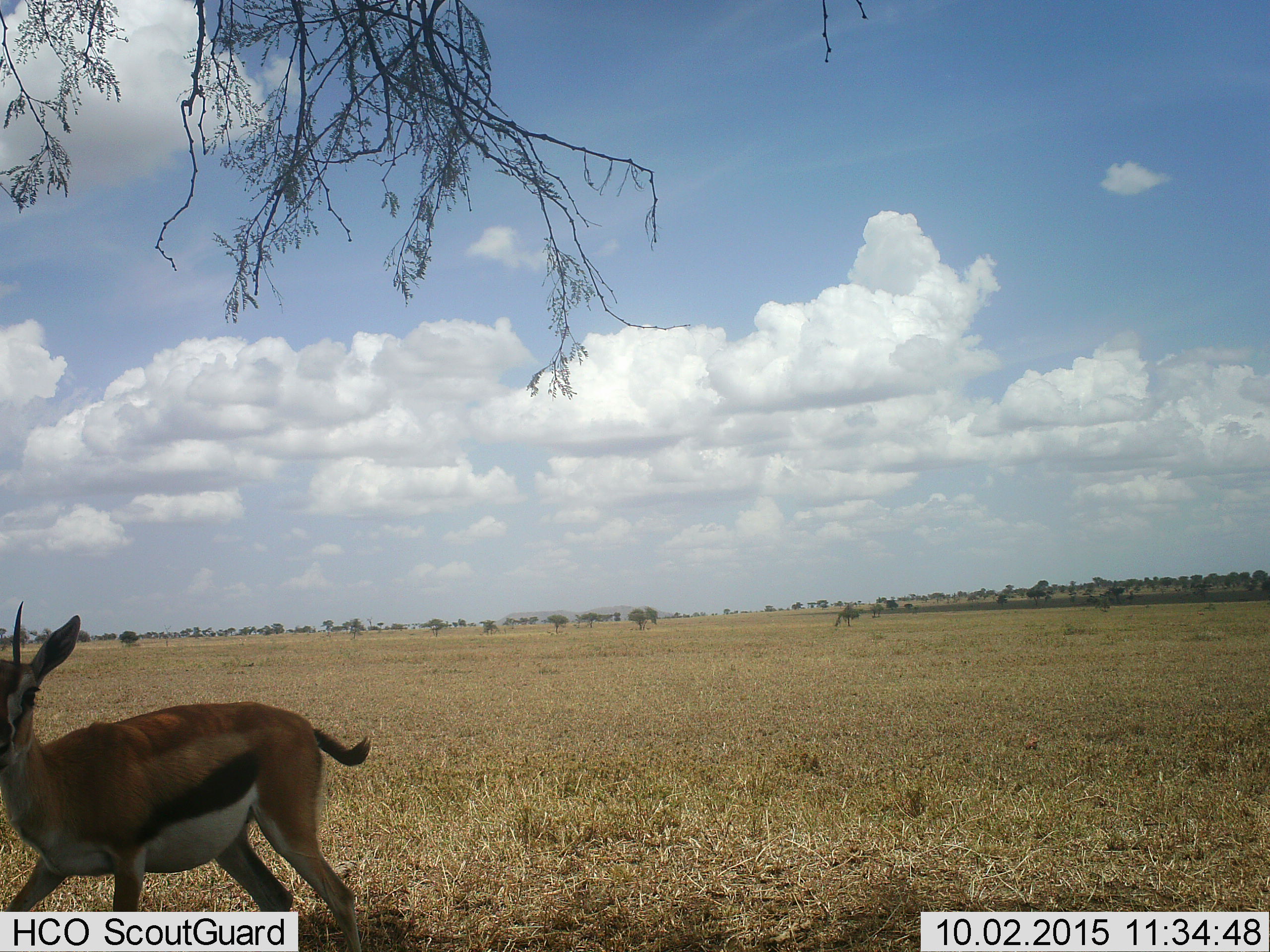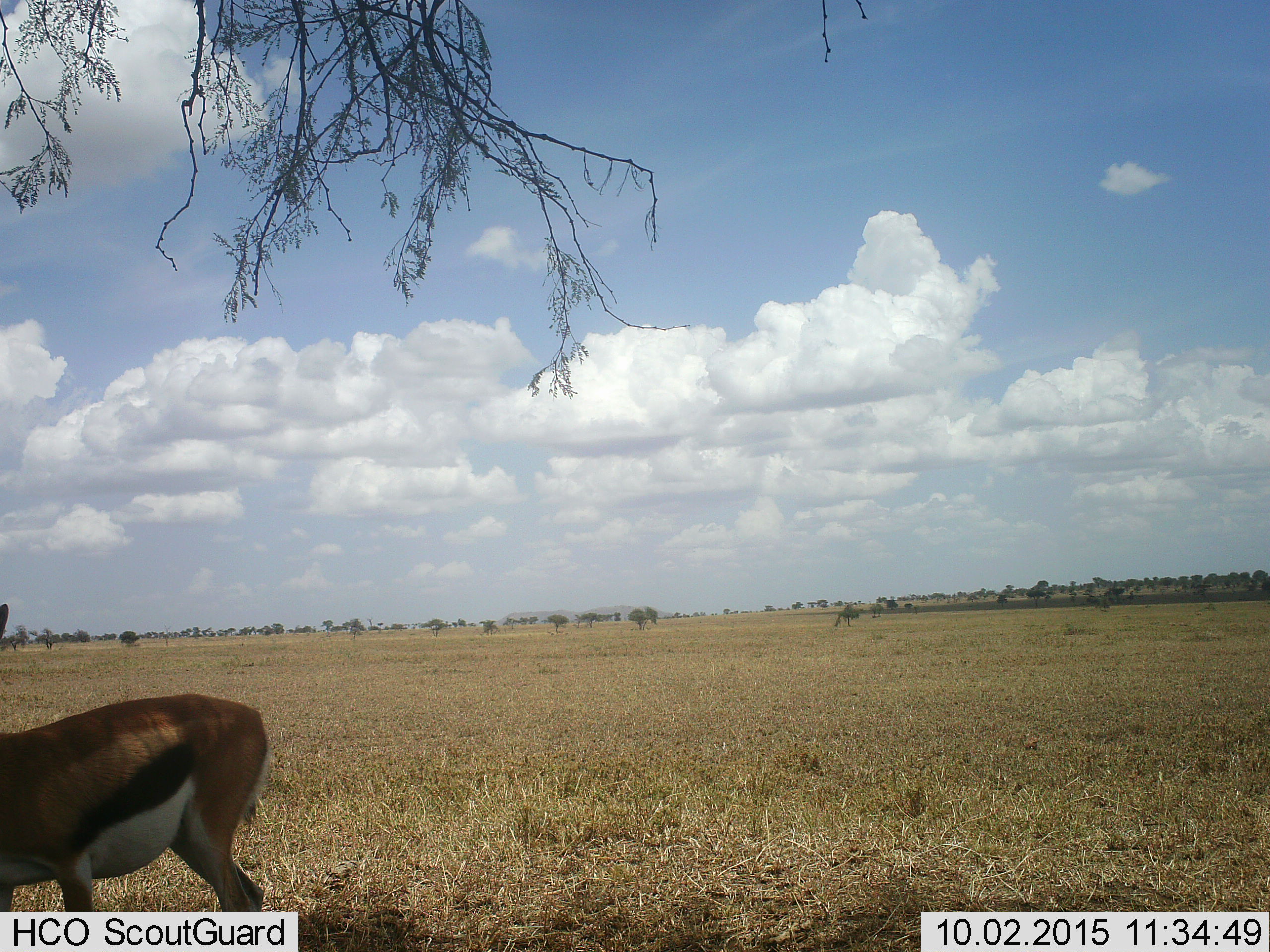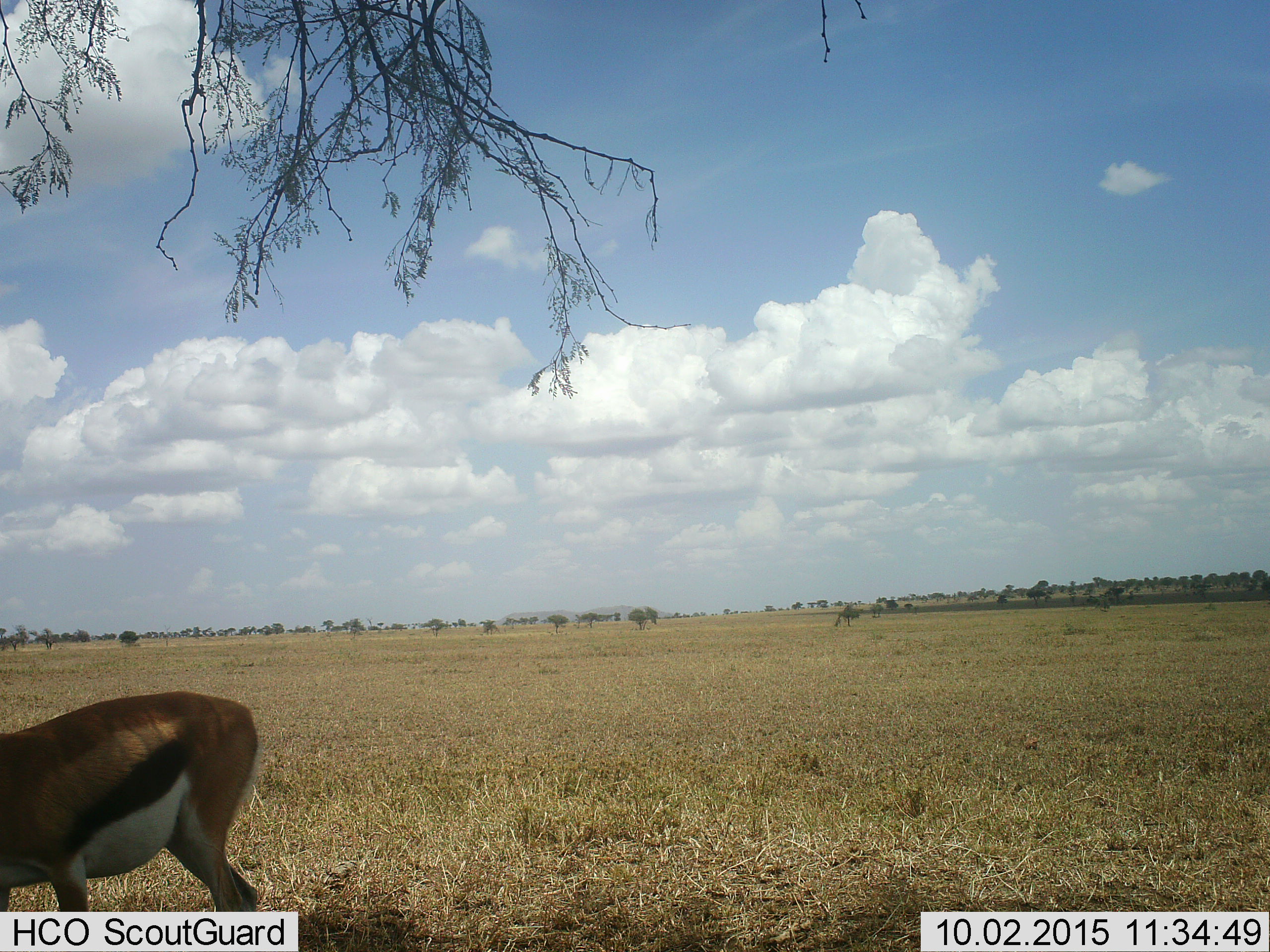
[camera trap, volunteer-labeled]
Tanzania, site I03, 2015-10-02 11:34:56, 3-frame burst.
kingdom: Animalia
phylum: Chordata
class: Mammalia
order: Artiodactyla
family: Bovidae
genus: Eudorcas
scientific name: Eudorcas thomsonii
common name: thomson's gazelle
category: gazellethomsons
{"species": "gazellethomsons (thomson's gazelle) (Eudorcas thomsonii)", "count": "1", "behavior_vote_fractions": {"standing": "14%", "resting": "0%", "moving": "86%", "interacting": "0%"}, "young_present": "0%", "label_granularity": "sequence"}